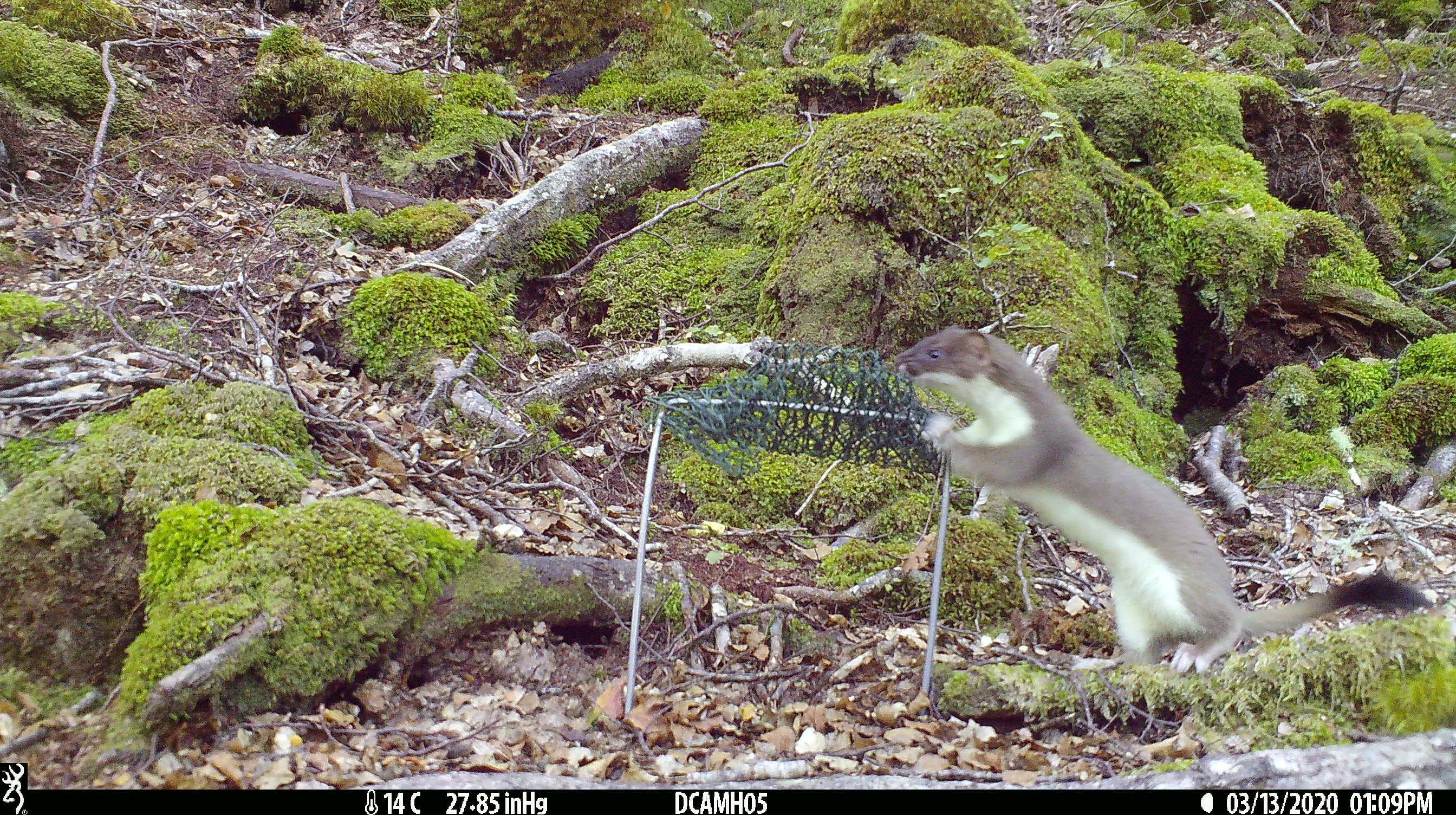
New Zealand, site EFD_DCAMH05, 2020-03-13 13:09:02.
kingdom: Animalia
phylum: Chordata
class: Mammalia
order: Carnivora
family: Mustelidae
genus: Mustela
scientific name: Mustela erminea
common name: stoat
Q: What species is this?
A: Stoat (Mustela erminea).